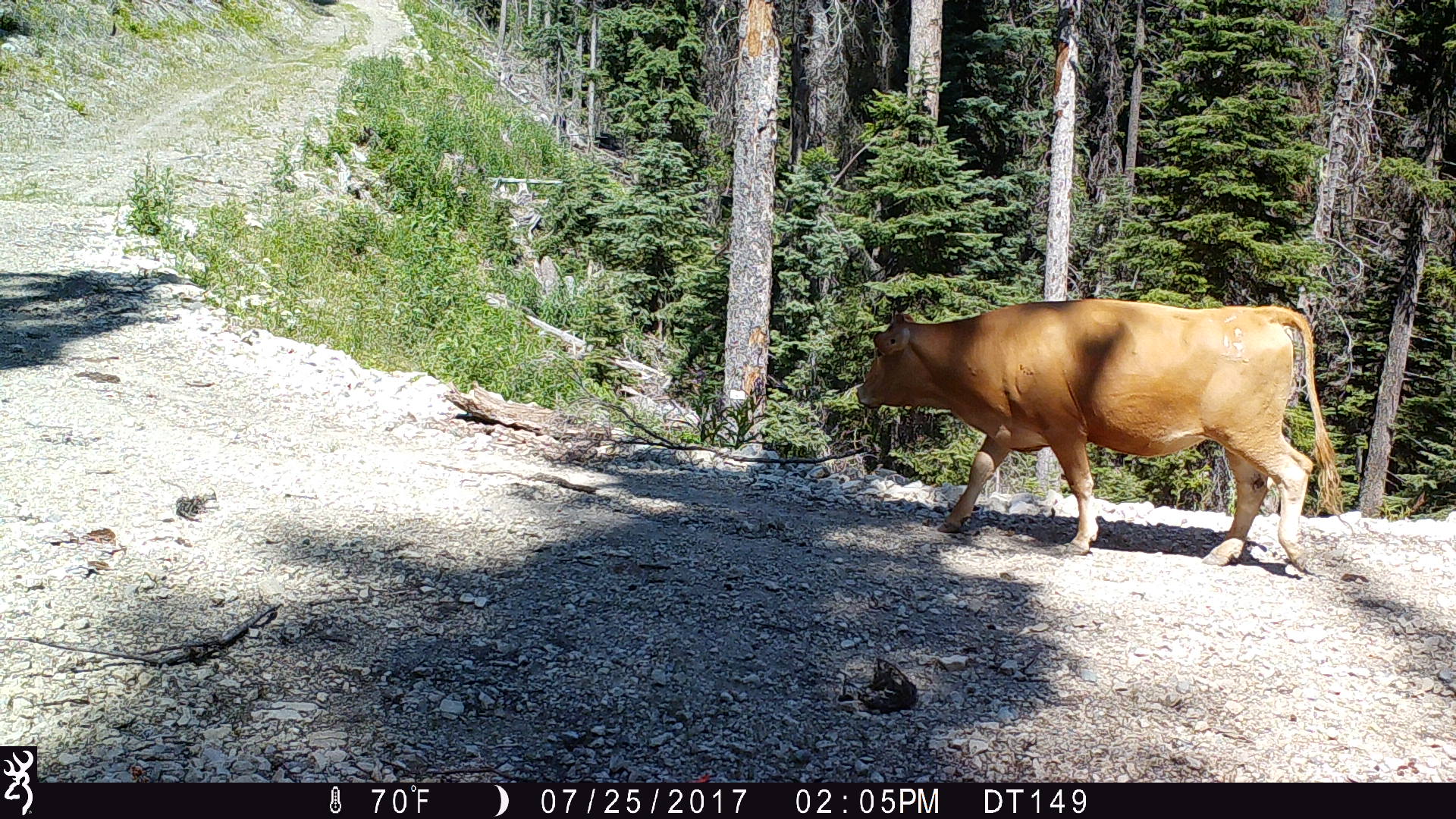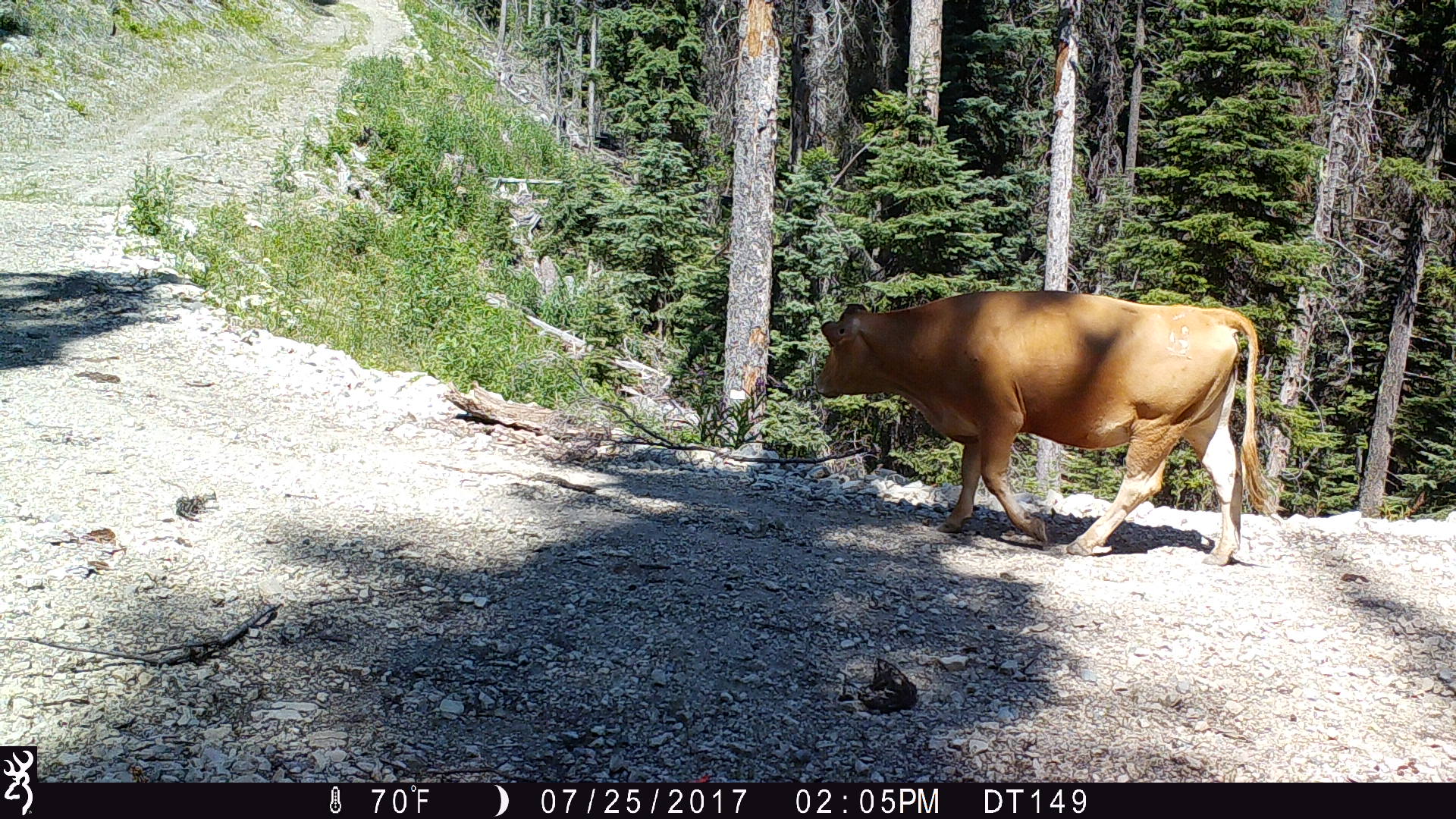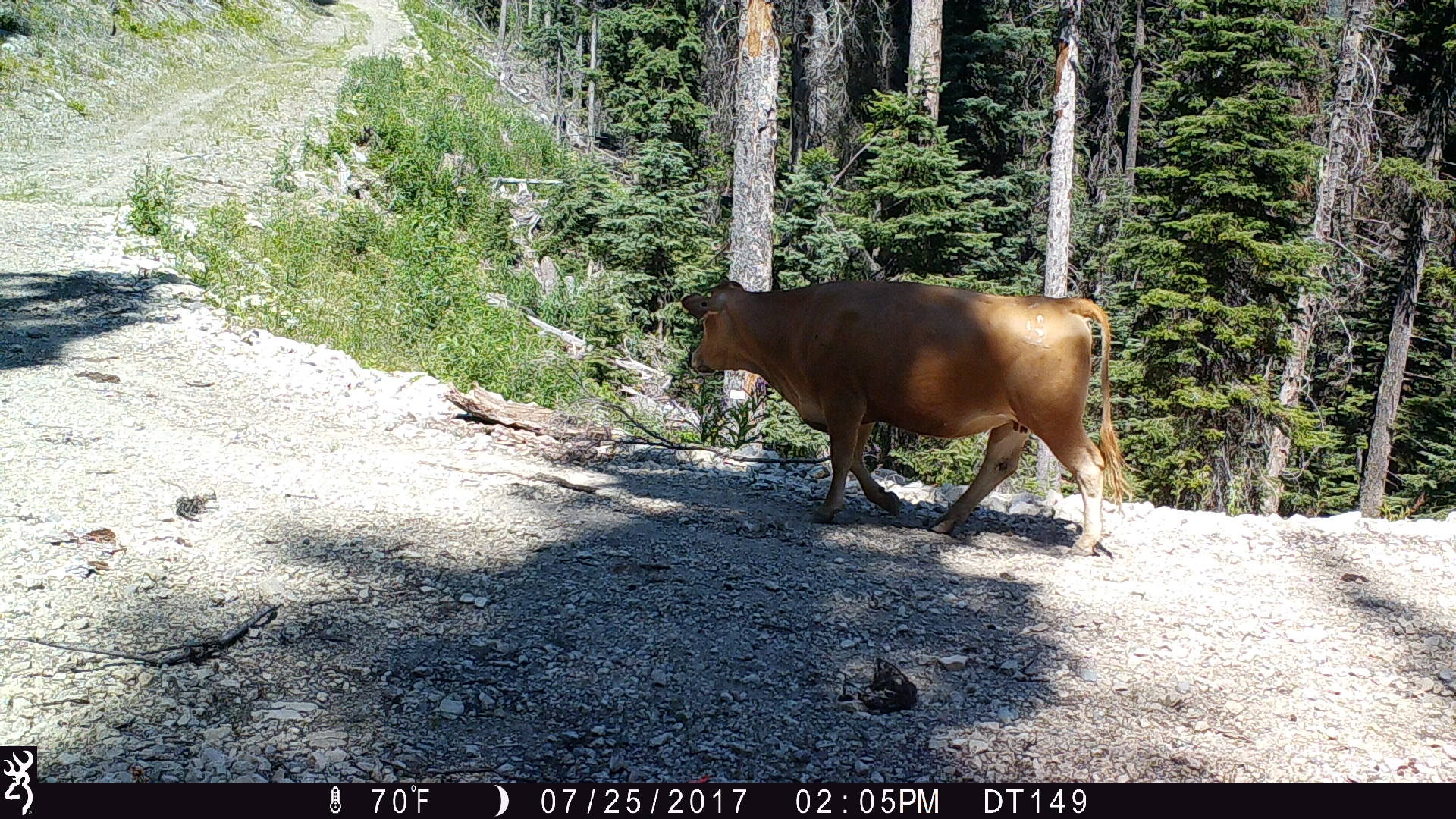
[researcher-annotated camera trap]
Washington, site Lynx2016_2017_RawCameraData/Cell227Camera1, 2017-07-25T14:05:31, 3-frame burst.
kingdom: Animalia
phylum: Chordata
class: Mammalia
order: Artiodactyla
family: Bovidae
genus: Bos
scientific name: Bos taurus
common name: domestic cattle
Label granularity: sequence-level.